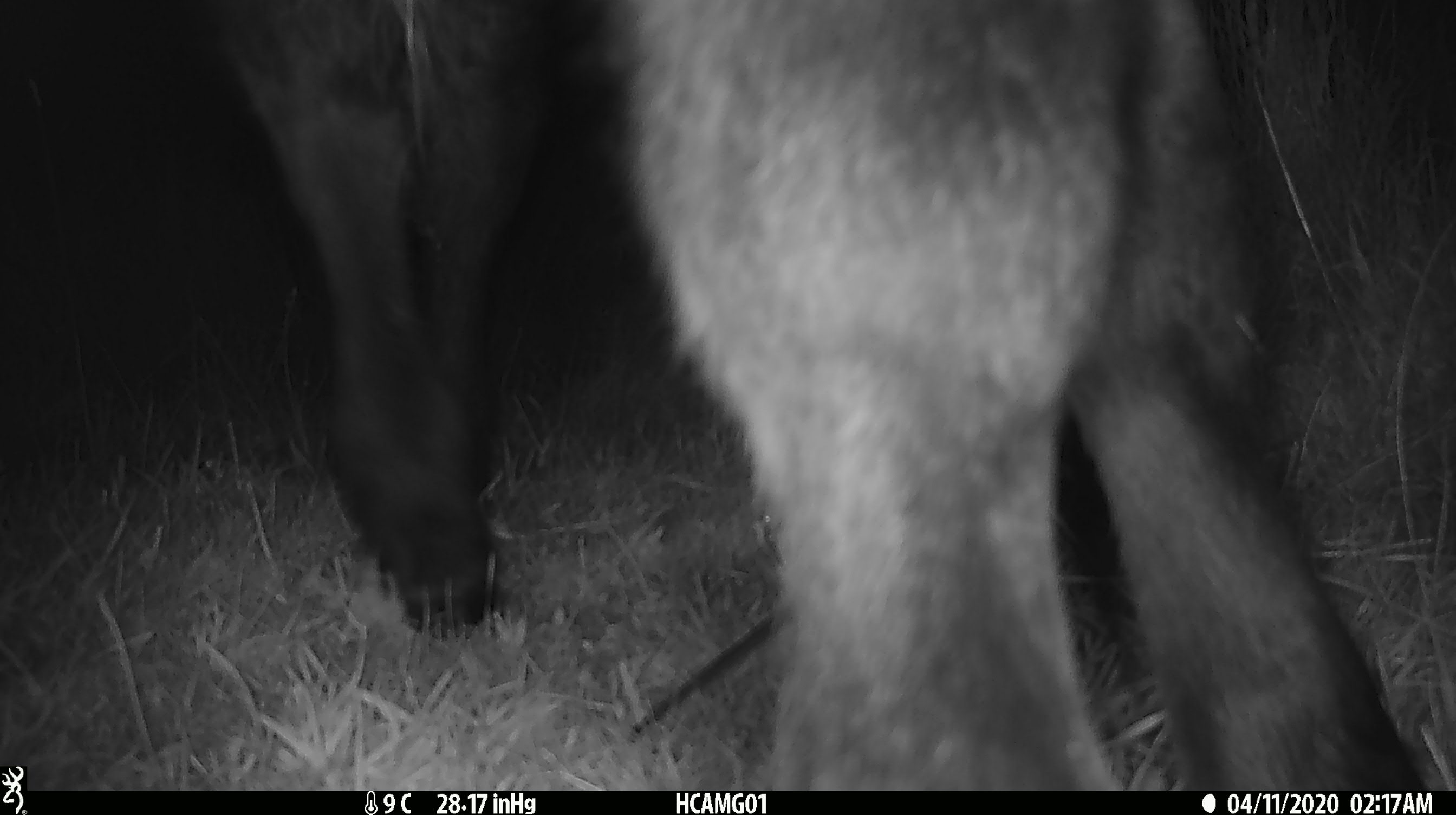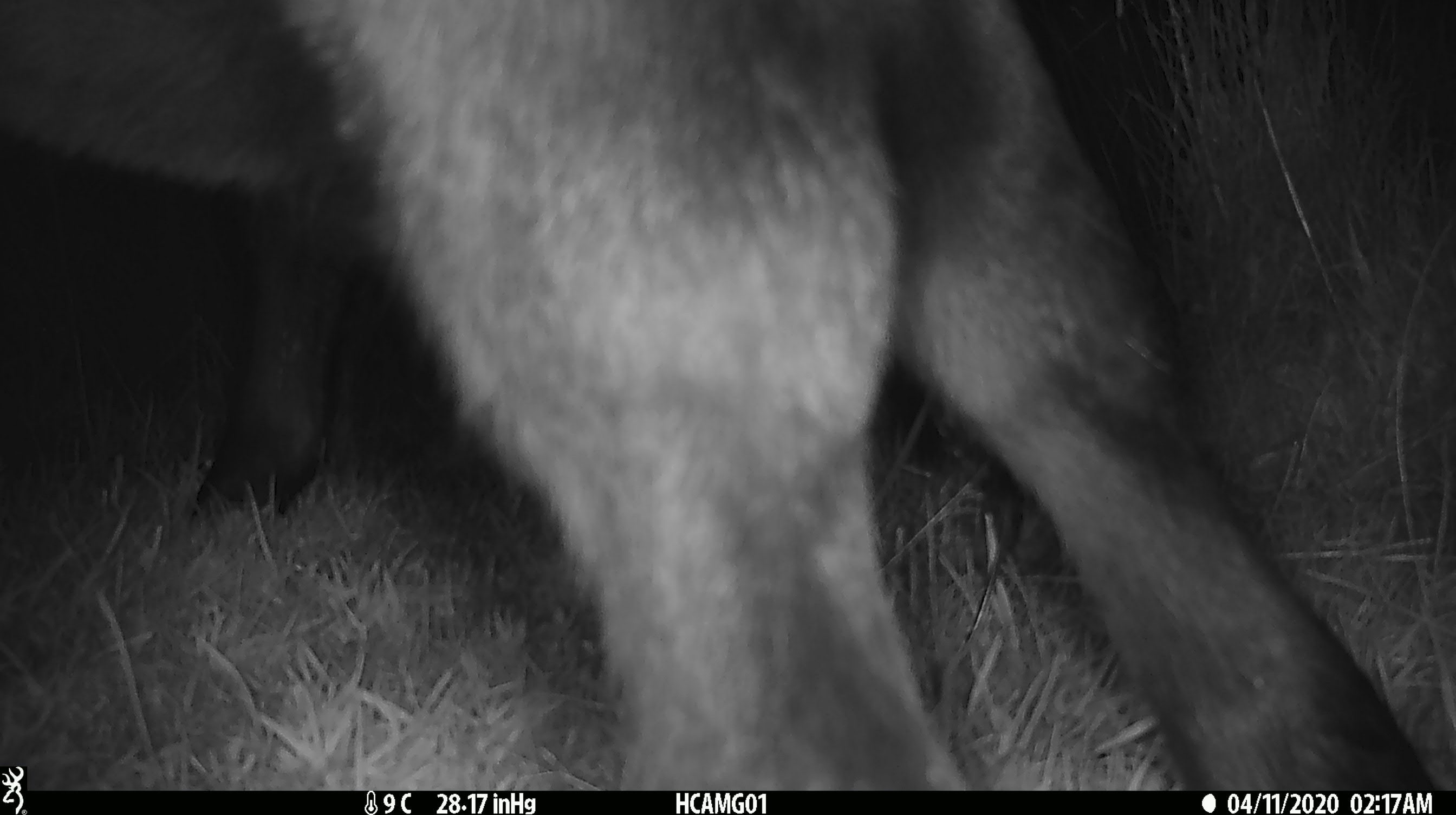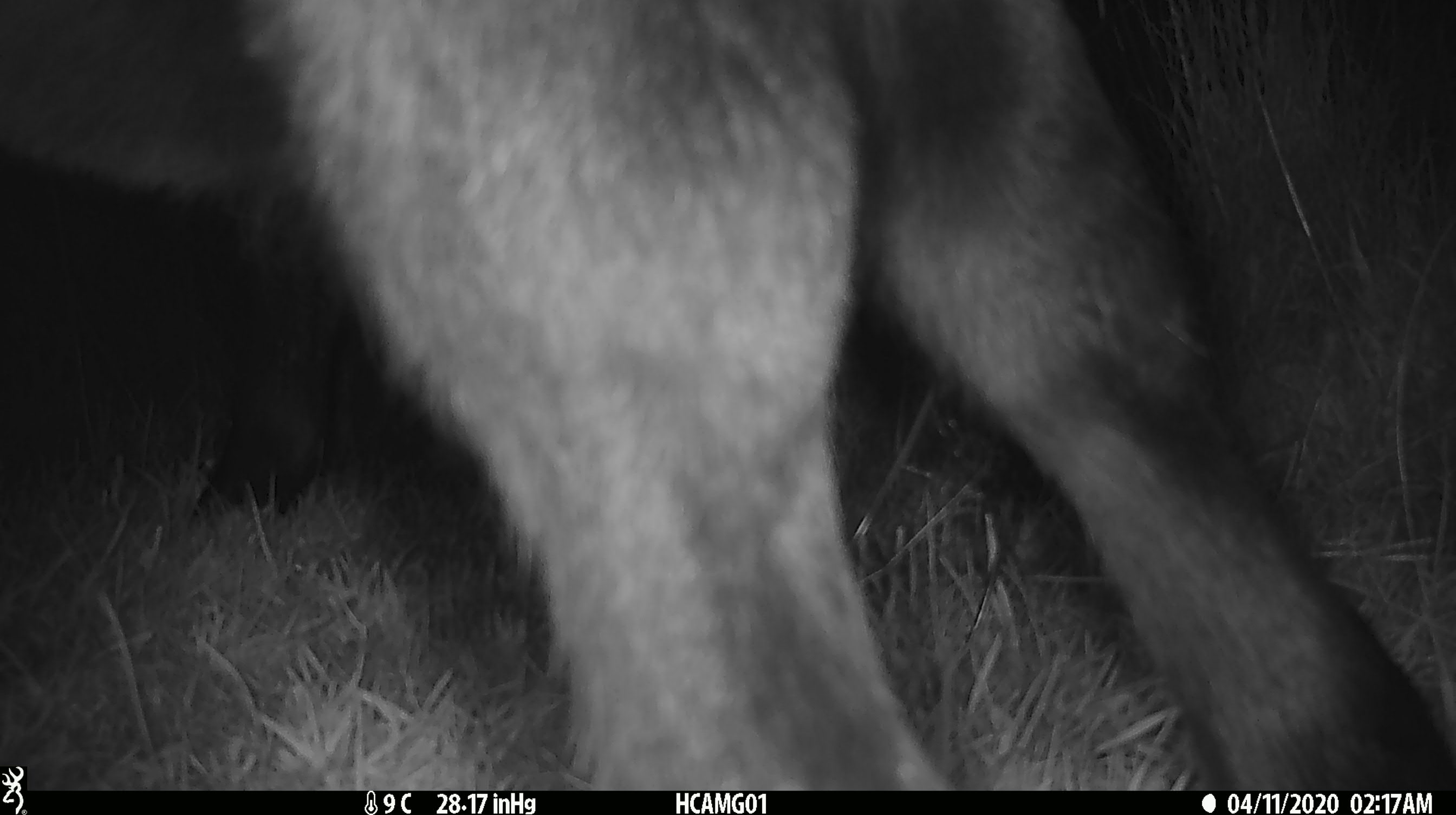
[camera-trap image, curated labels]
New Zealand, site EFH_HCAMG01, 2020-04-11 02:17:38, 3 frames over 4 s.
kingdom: Animalia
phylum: Chordata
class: Mammalia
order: Artiodactyla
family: Bovidae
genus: Bos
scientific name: Bos taurus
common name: domestic cow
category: cow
Cow (domestic cow) (Bos taurus).